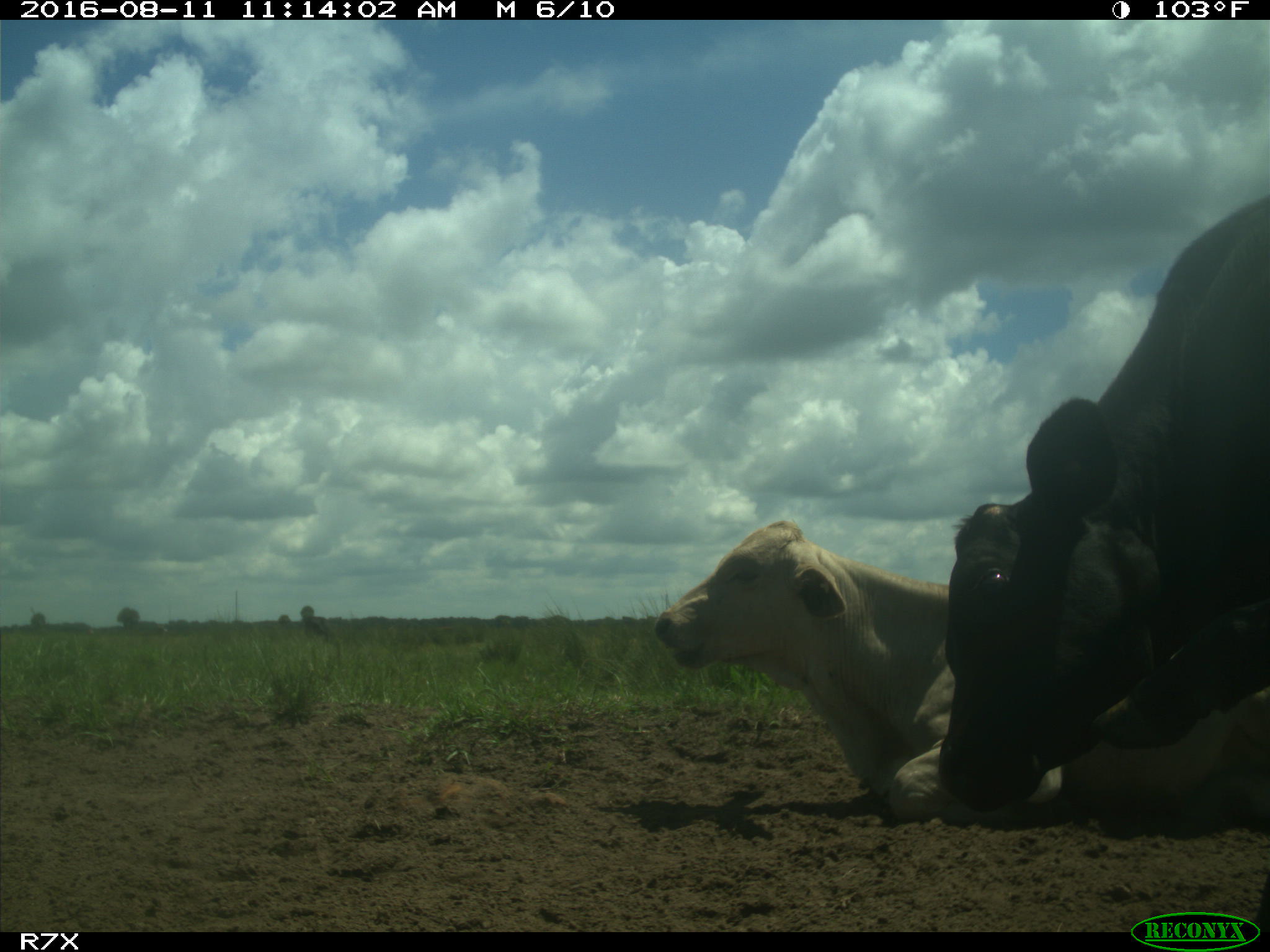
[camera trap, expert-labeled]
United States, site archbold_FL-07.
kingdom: Animalia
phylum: Chordata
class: Mammalia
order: Artiodactyla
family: Bovidae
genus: Bos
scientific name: Bos taurus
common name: domestic cow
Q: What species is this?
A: Bos taurus (domestic cow).